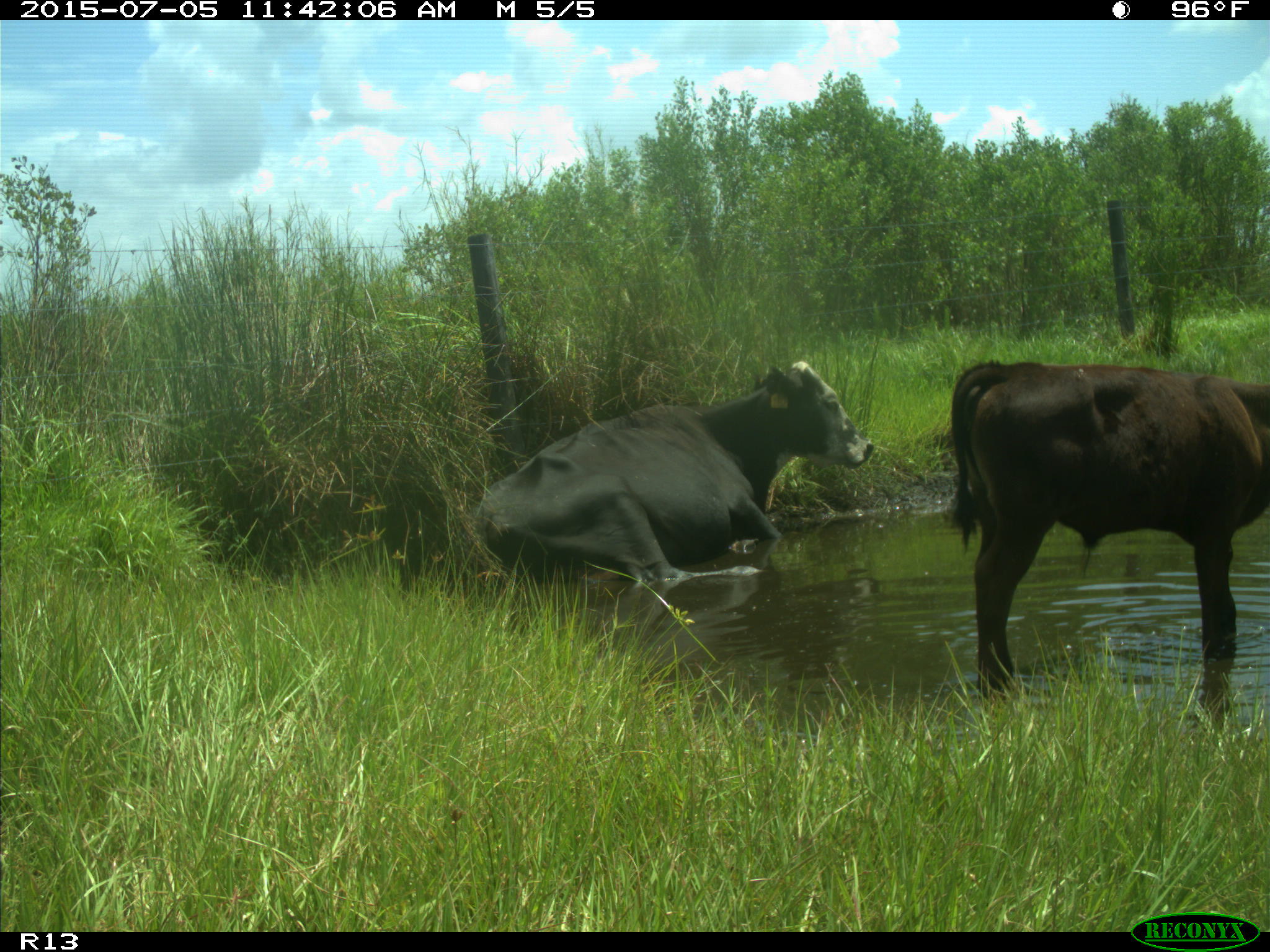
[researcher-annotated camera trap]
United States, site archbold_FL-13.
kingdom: Animalia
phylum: Chordata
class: Mammalia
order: Artiodactyla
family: Bovidae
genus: Bos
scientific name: Bos taurus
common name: domestic cow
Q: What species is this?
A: Bos taurus (domestic cow).